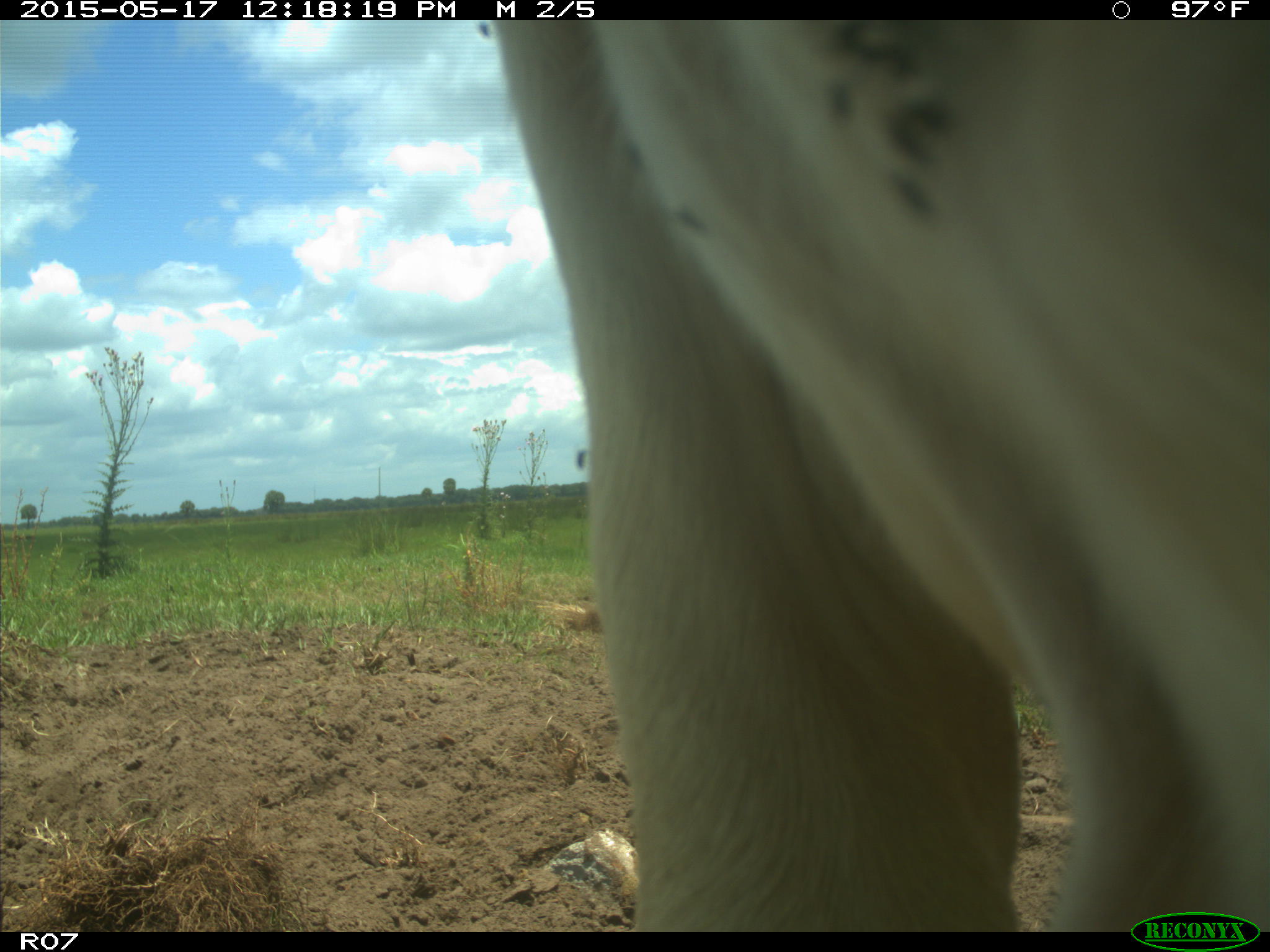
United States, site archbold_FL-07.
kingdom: Animalia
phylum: Chordata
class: Mammalia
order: Artiodactyla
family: Bovidae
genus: Bos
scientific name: Bos taurus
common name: domestic cow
Bos taurus (domestic cow).